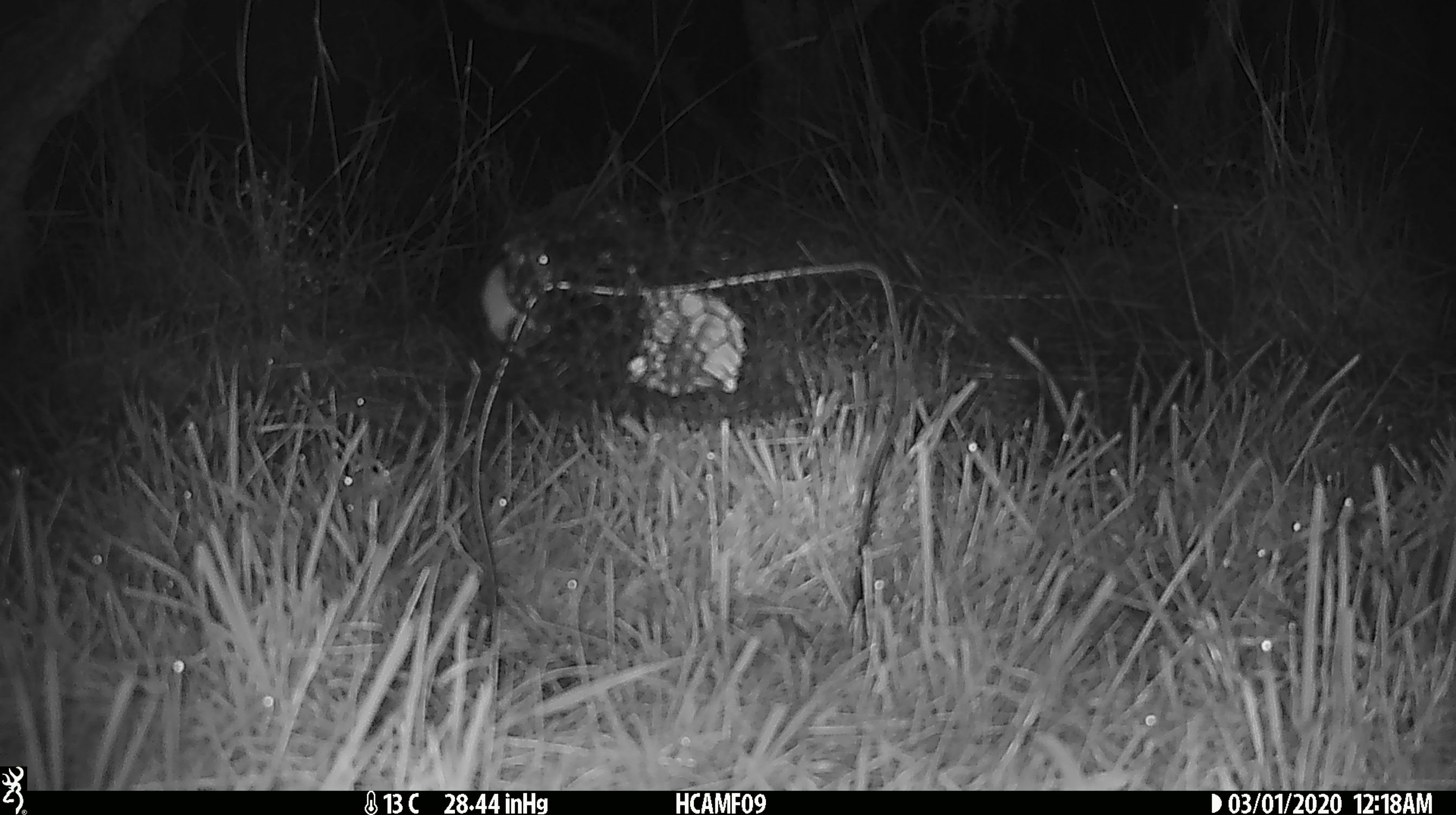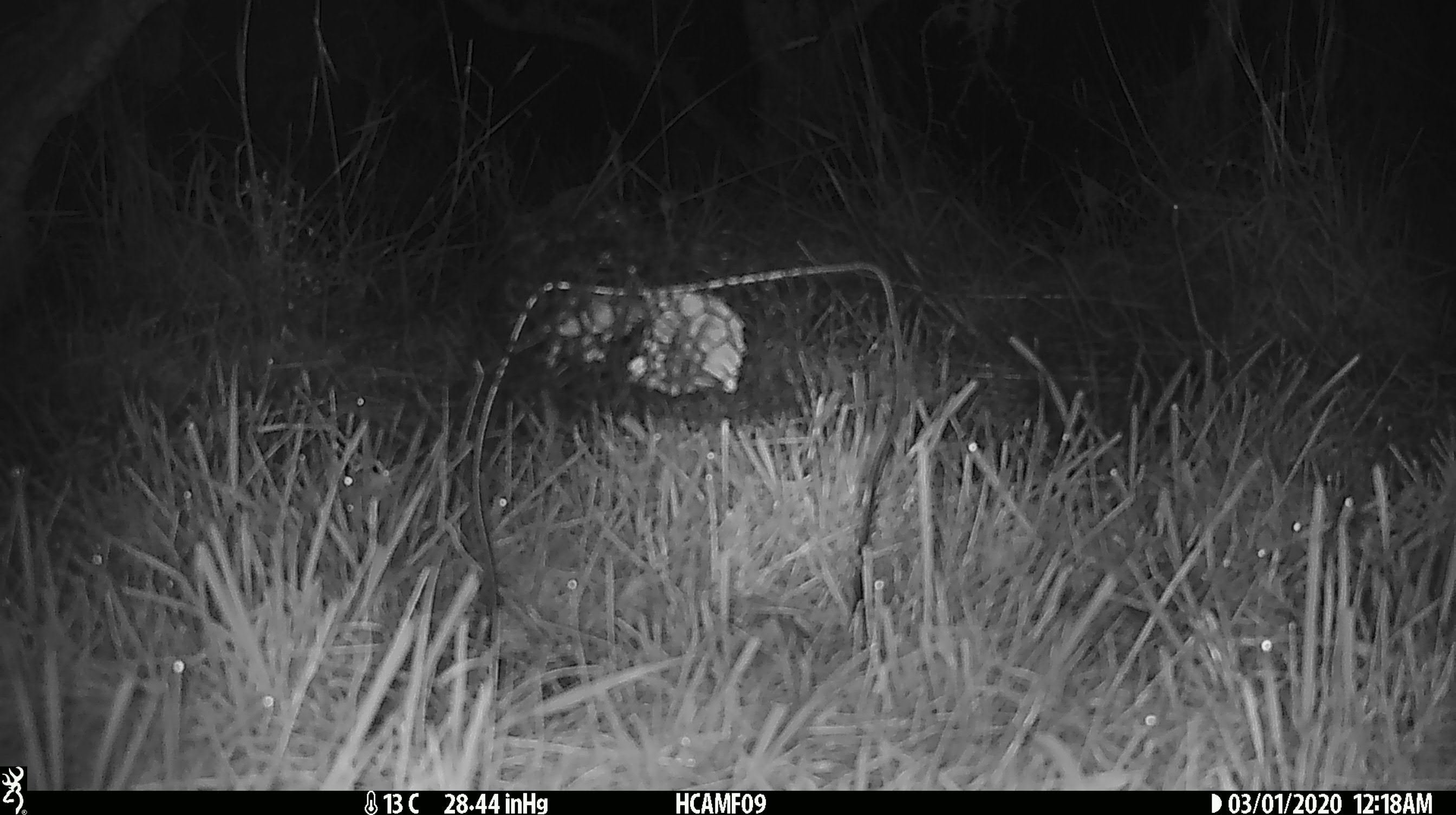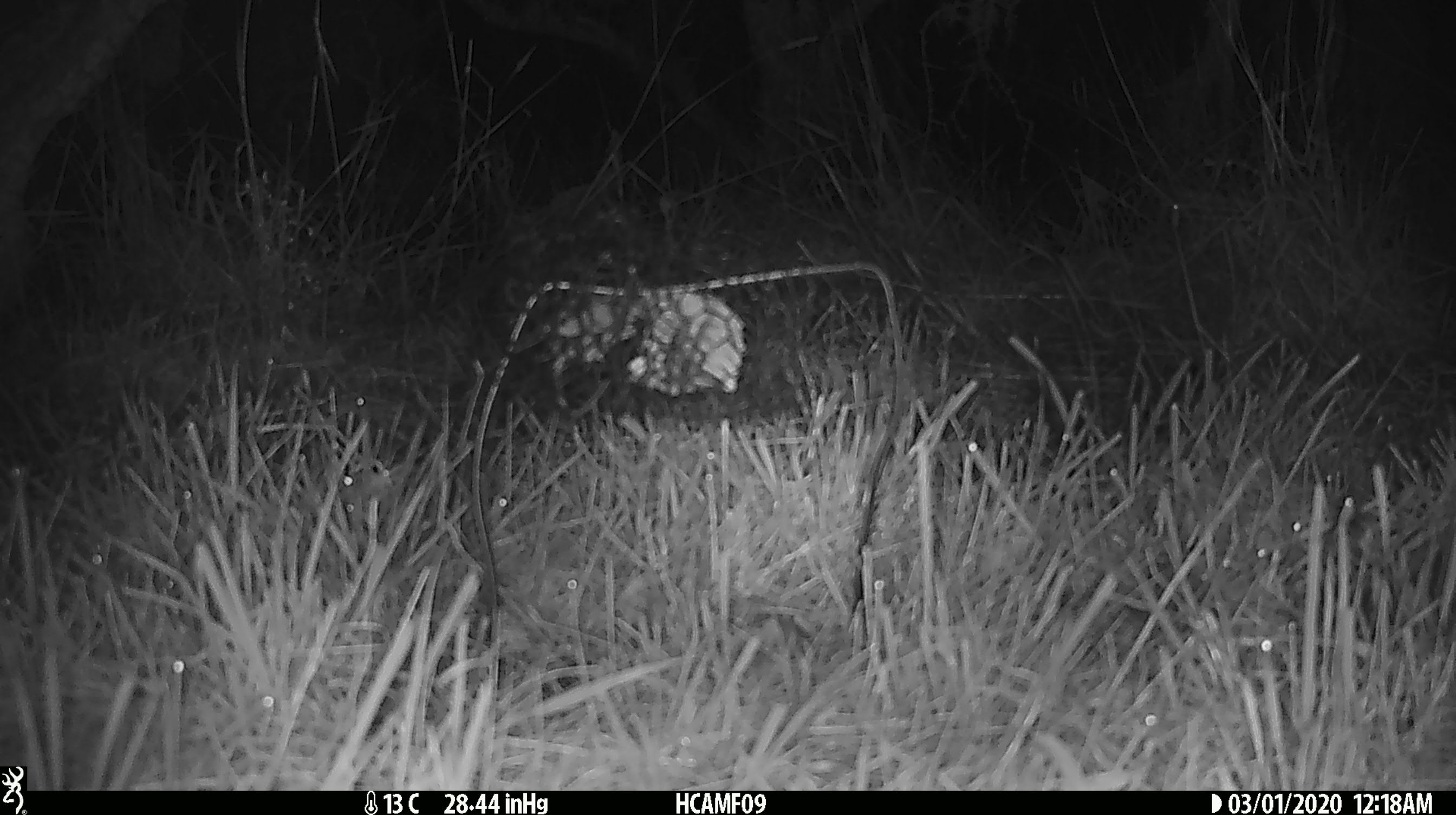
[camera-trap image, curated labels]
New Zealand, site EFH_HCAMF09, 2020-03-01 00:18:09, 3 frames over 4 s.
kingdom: Animalia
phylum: Chordata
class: Mammalia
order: Rodentia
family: Muridae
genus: Mus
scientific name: Mus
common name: mouse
Mouse (Mus).